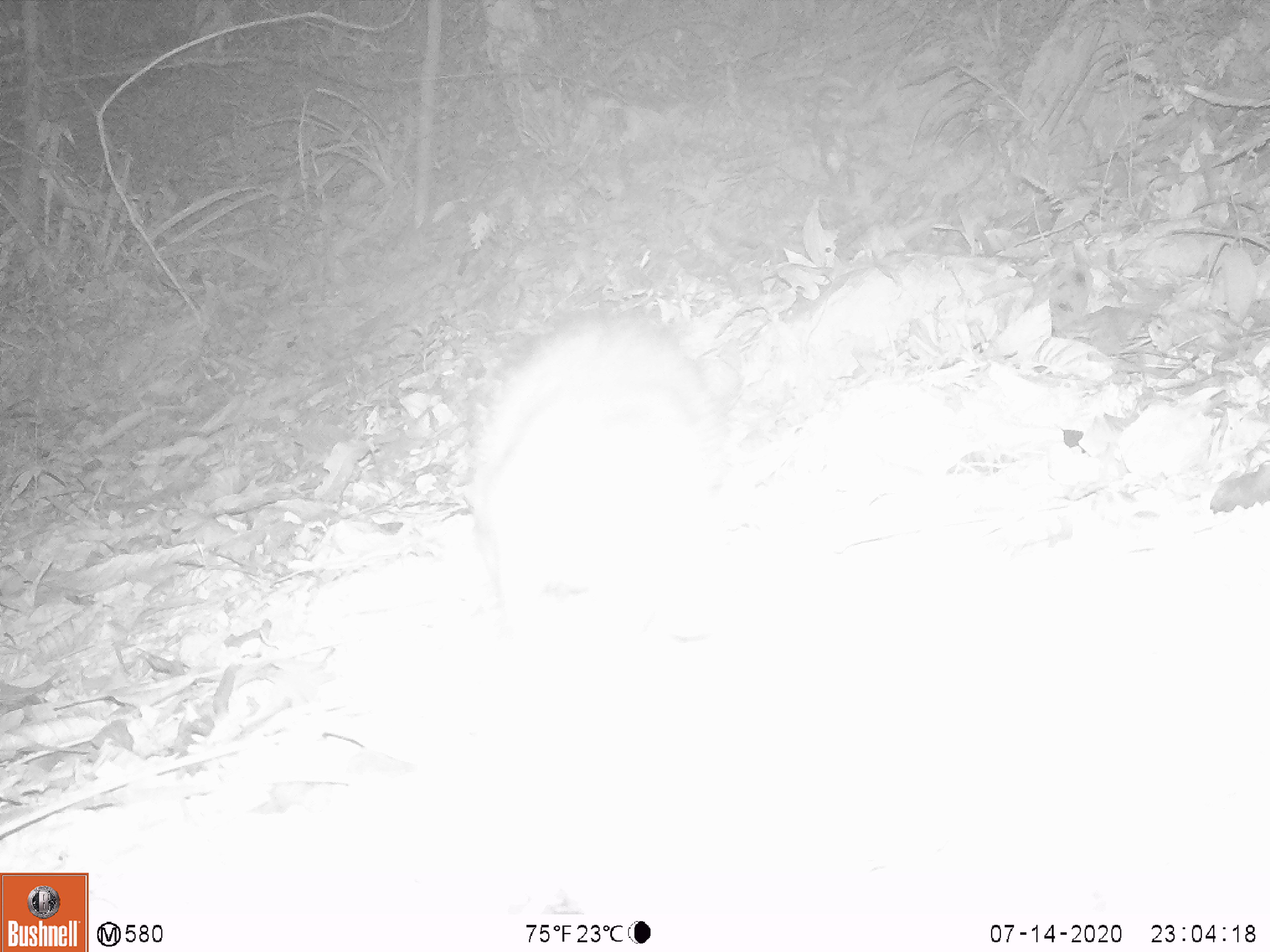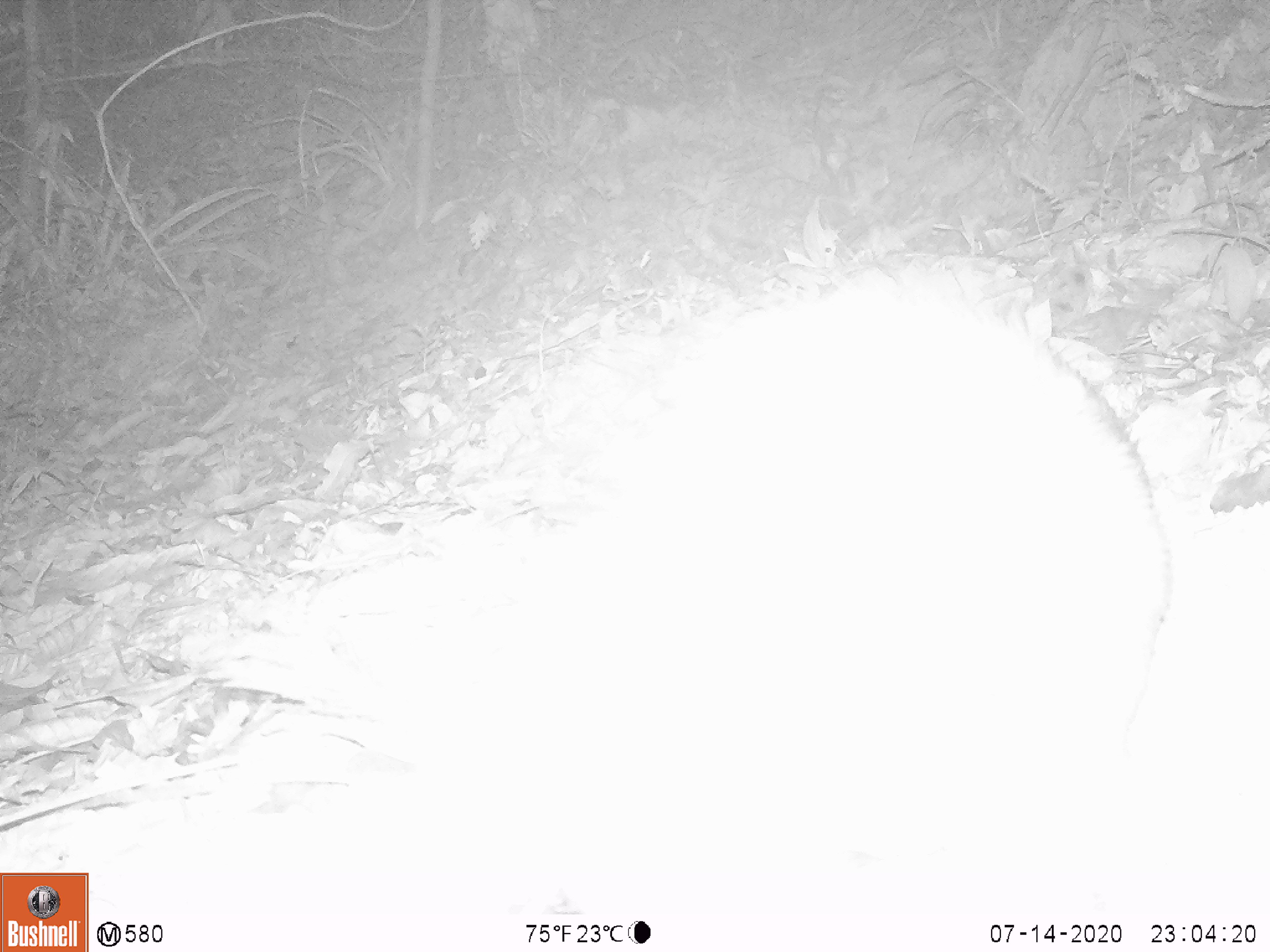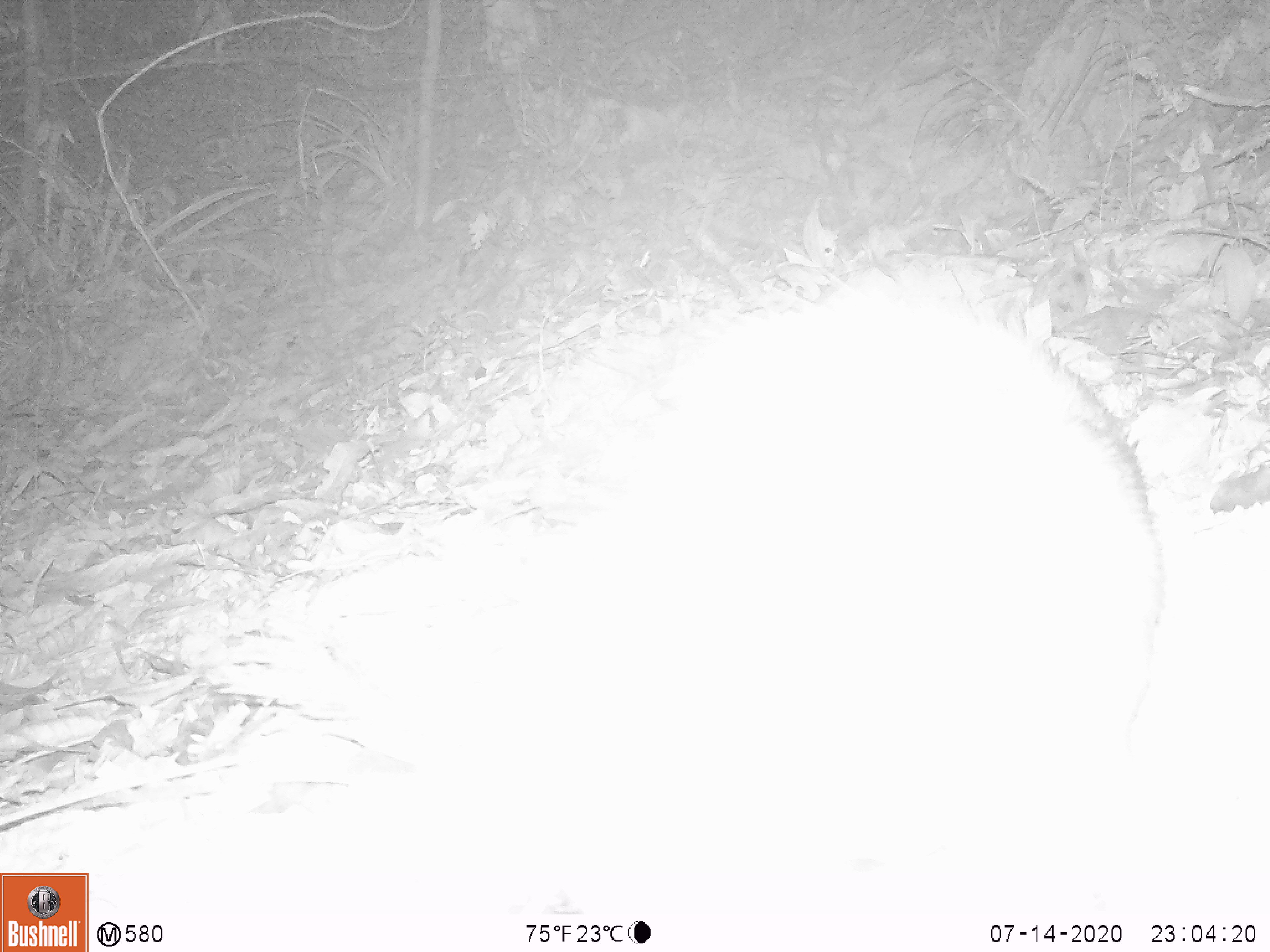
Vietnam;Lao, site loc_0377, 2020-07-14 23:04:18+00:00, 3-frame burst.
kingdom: Animalia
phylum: Chordata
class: Mammalia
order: Rodentia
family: Hystricidae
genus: Atherurus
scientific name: Atherurus macrourus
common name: asiatic brush-tailed porcupine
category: asiatic brush tailed porcupine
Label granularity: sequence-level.